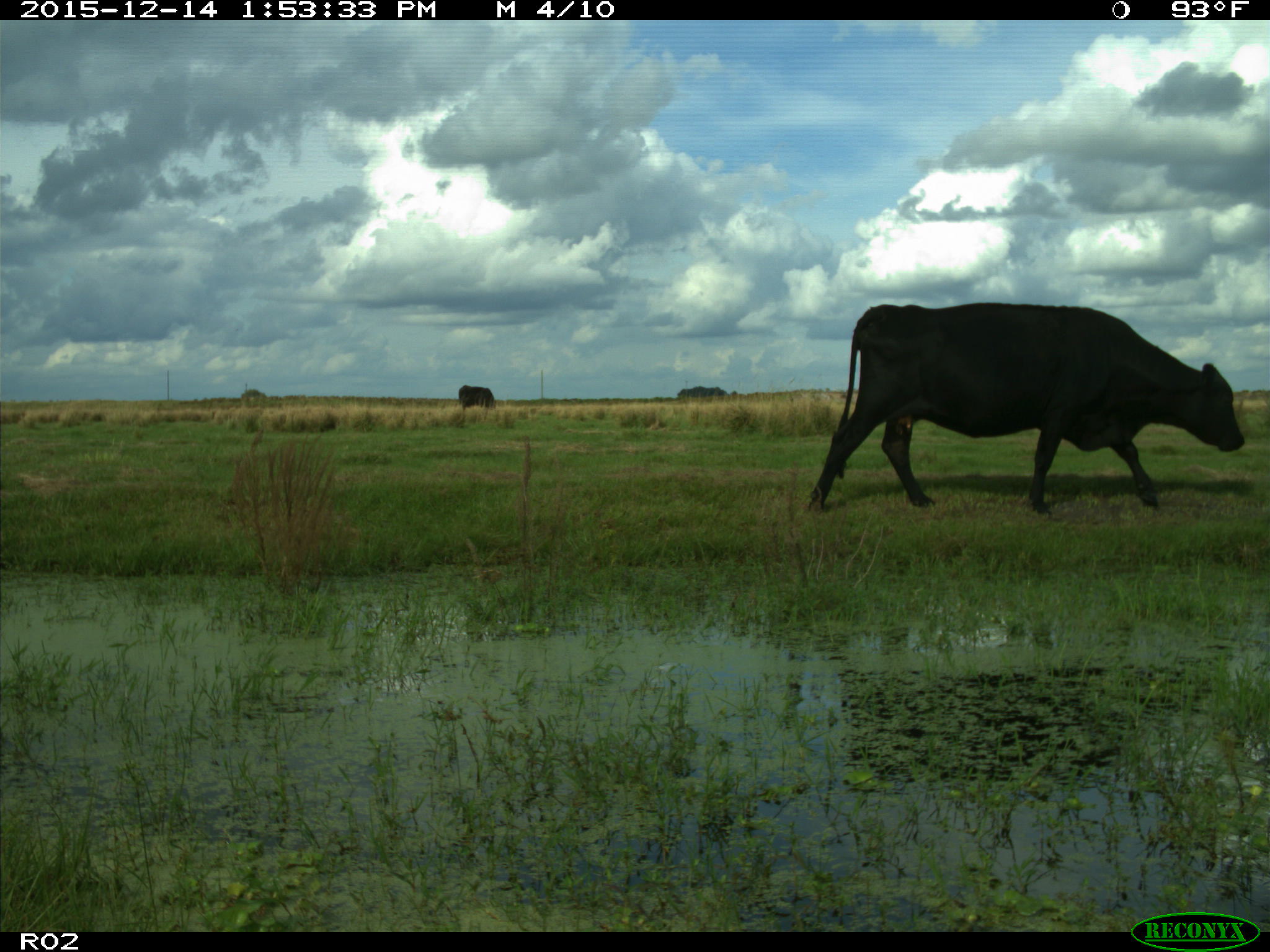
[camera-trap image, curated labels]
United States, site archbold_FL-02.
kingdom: Animalia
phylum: Chordata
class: Mammalia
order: Artiodactyla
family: Bovidae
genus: Bos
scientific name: Bos taurus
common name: domestic cow